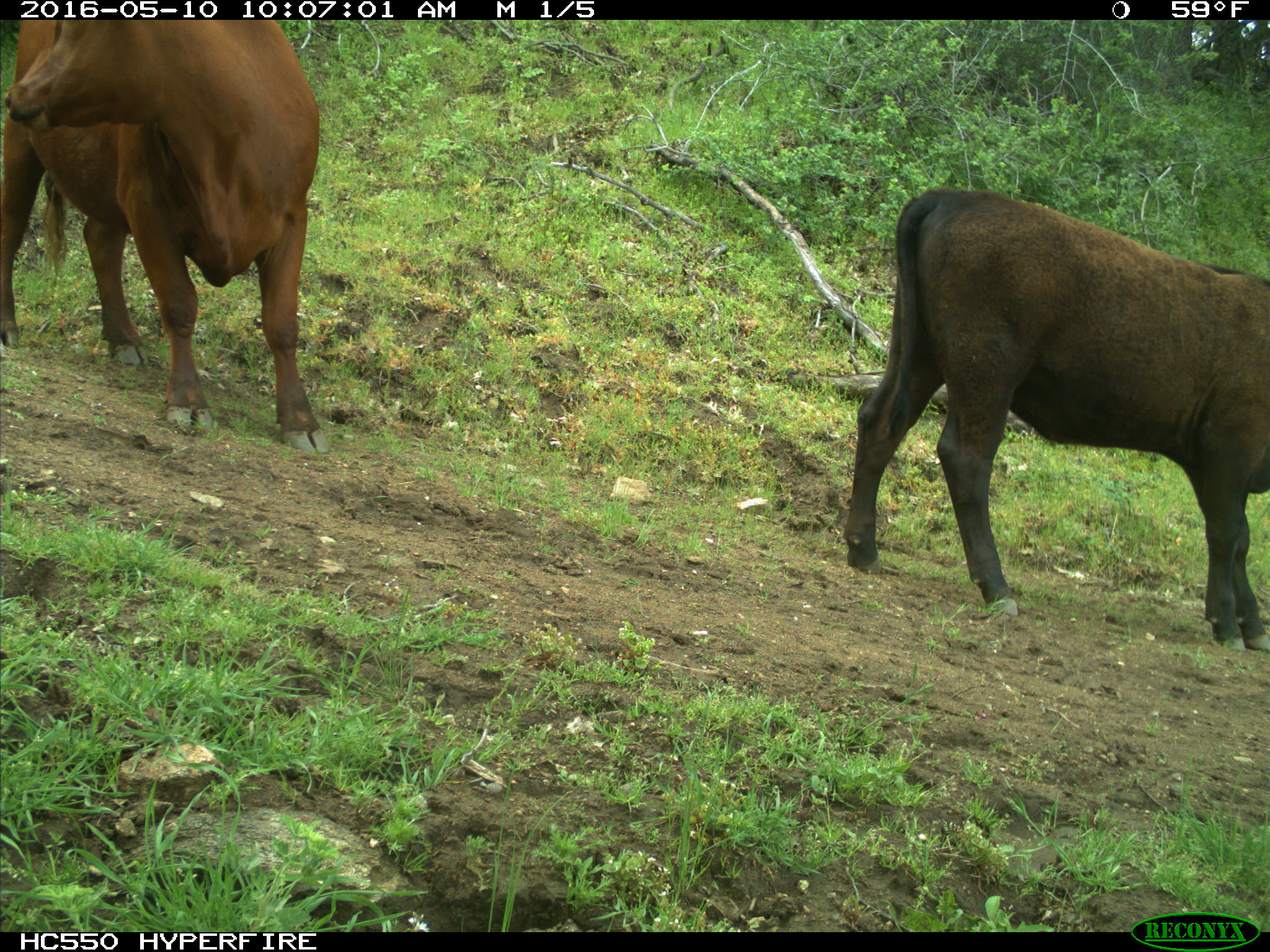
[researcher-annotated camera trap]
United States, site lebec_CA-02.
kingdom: Animalia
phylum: Chordata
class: Mammalia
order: Artiodactyla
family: Bovidae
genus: Bos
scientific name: Bos taurus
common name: domestic cow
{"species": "Bos taurus (domestic cow)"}